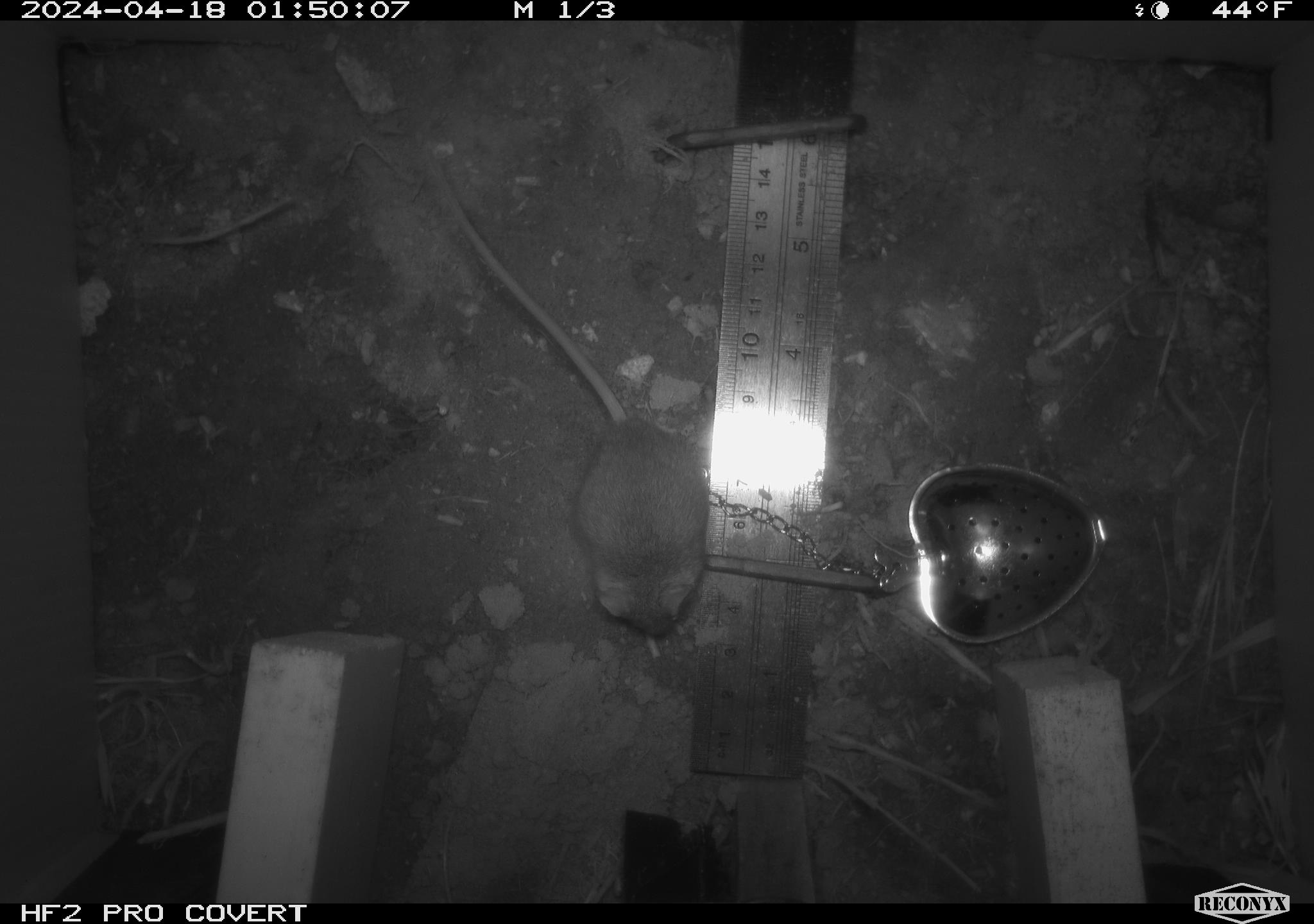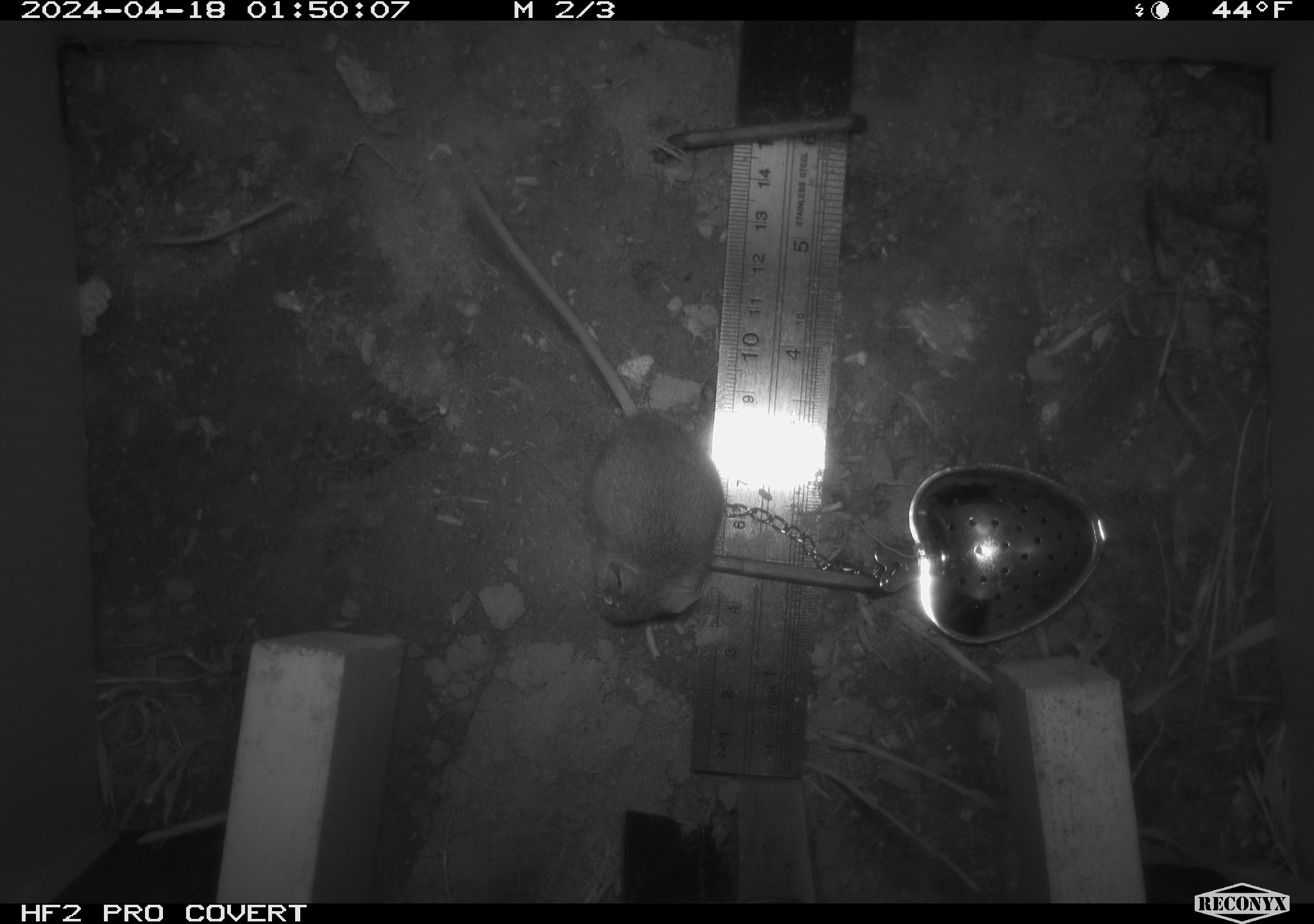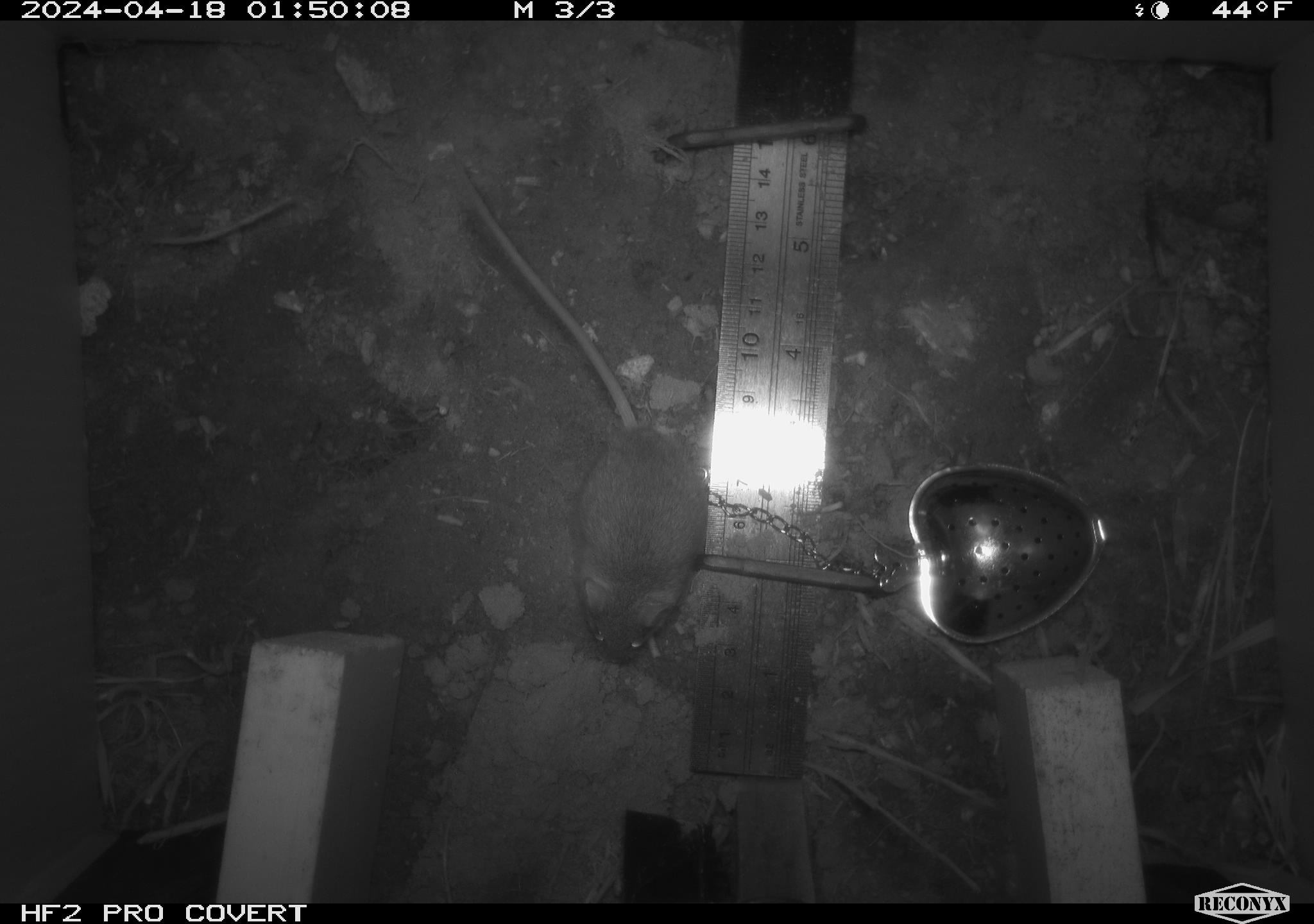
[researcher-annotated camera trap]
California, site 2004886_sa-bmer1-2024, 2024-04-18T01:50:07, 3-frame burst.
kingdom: Animalia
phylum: Chordata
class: Mammalia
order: Rodentia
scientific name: Rodentia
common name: mouse species